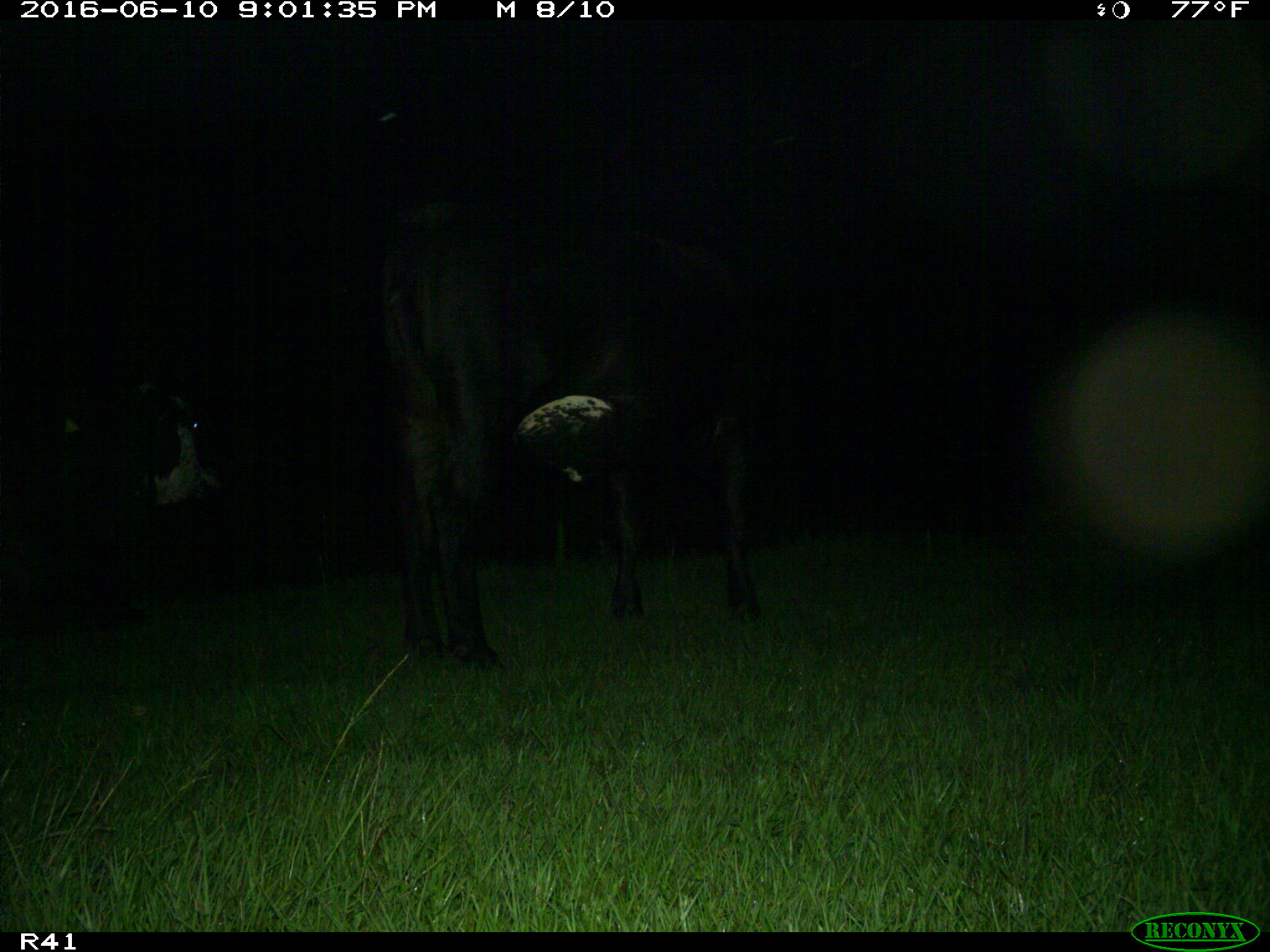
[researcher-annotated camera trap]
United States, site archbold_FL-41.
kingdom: Animalia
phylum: Chordata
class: Mammalia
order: Artiodactyla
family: Bovidae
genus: Bos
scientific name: Bos taurus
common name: domestic cow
Bos taurus (domestic cow).